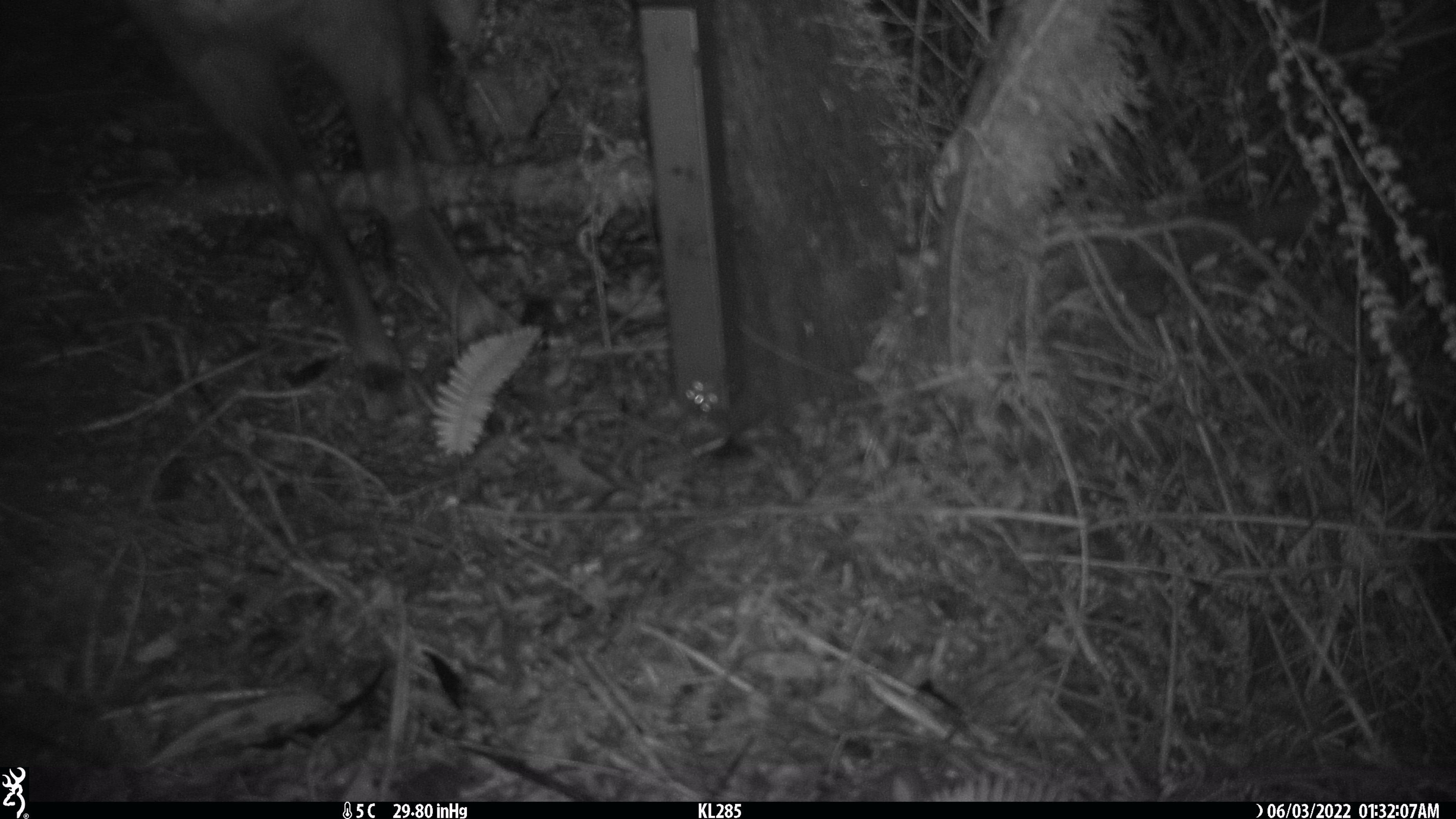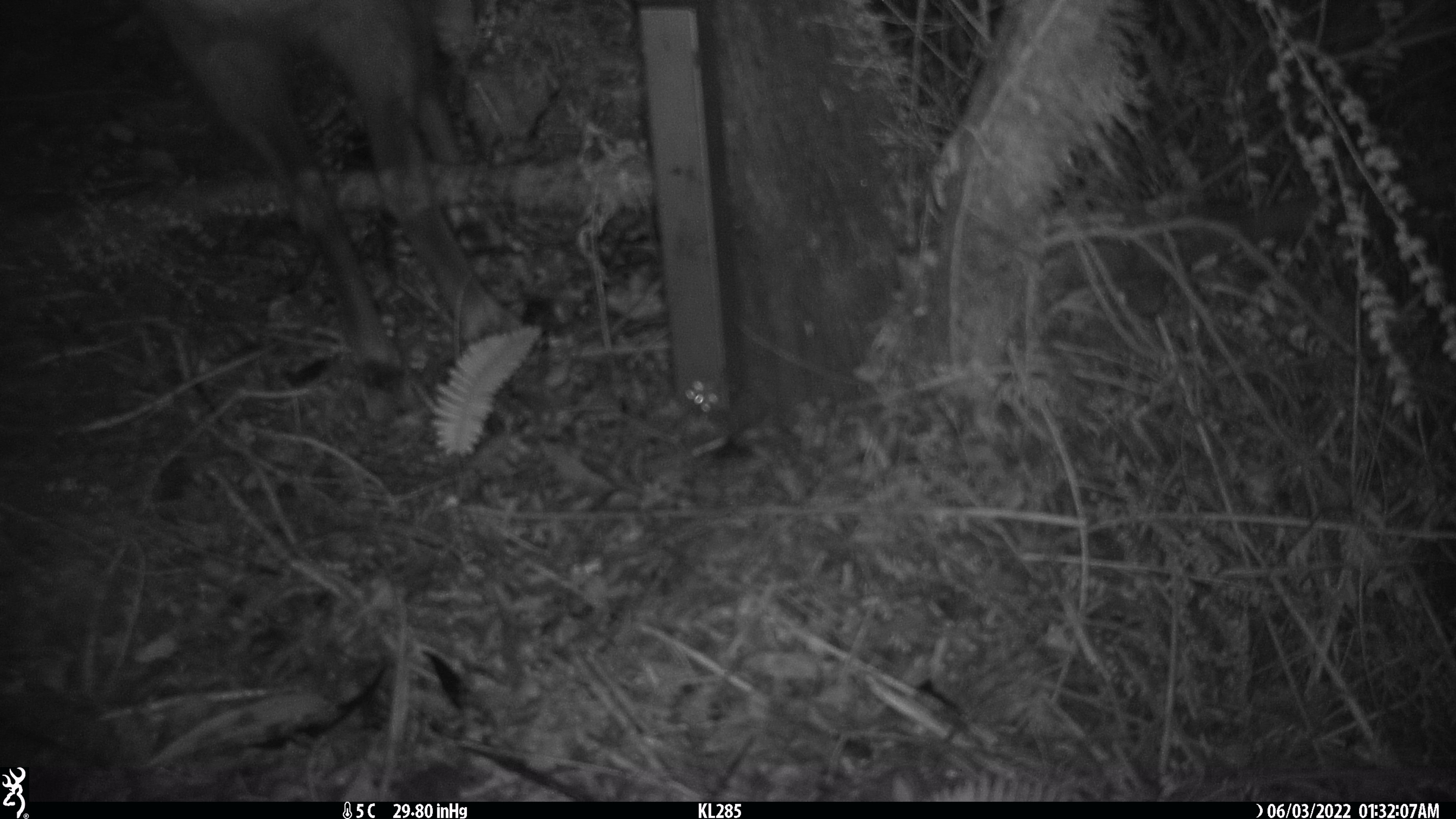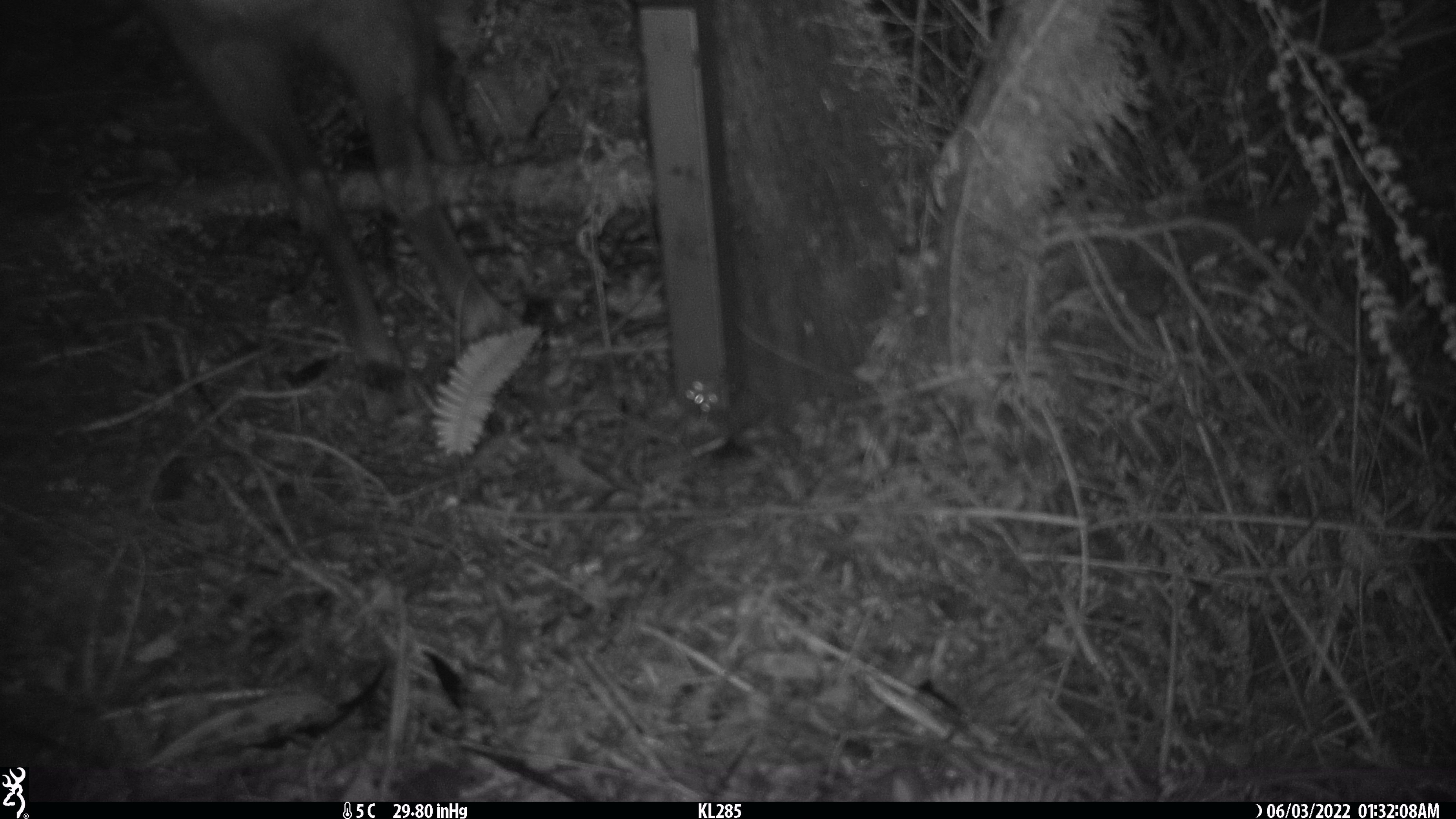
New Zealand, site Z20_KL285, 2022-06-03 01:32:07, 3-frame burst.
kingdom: Animalia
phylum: Chordata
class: Mammalia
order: Artiodactyla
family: Bovidae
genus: Rupicapra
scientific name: Rupicapra rupicapra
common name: alpine chamois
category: chamois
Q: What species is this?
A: Chamois (alpine chamois) (Rupicapra rupicapra).